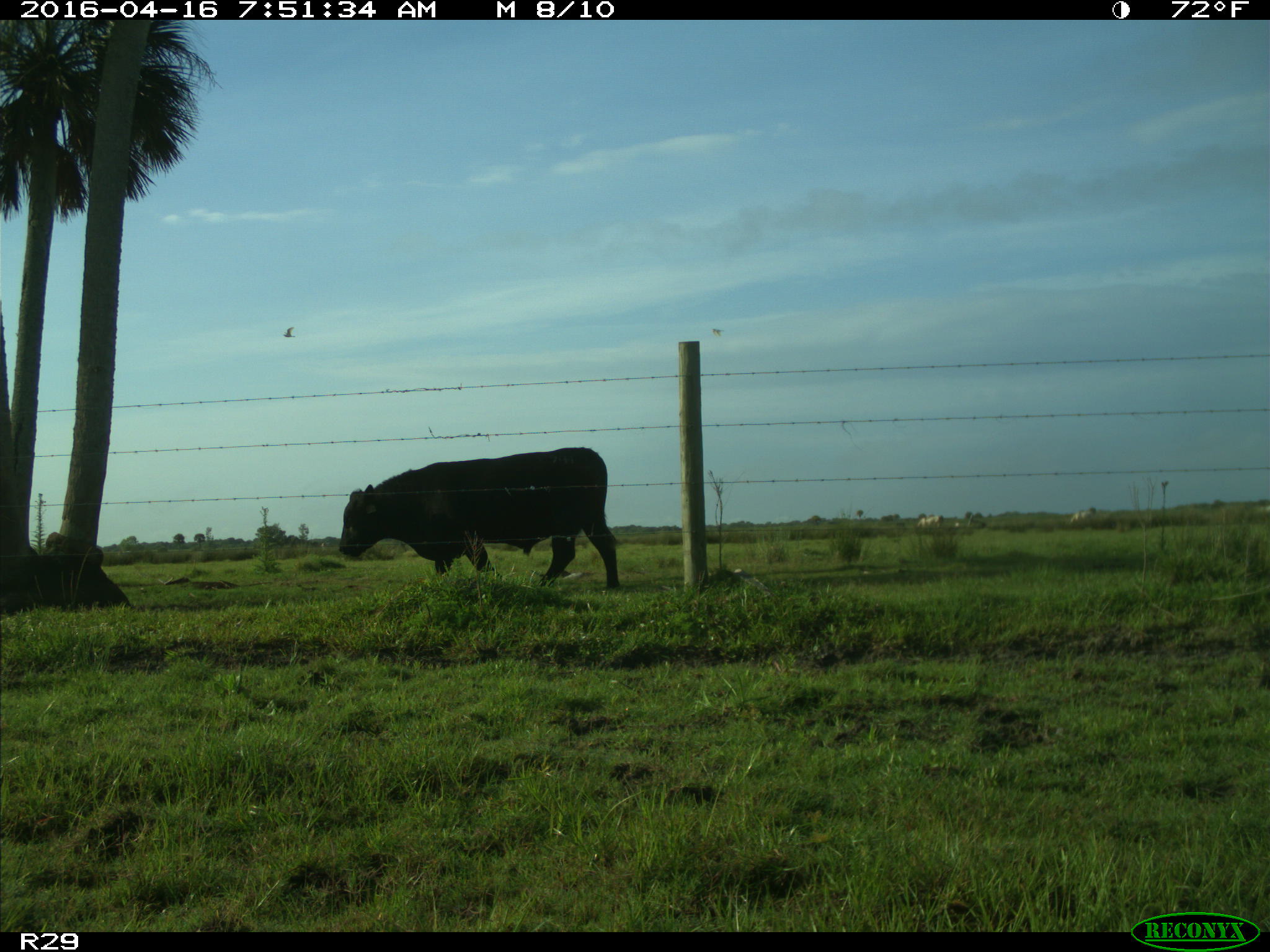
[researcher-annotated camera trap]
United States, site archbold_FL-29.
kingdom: Animalia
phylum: Chordata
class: Mammalia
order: Artiodactyla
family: Bovidae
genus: Bos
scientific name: Bos taurus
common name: domestic cow